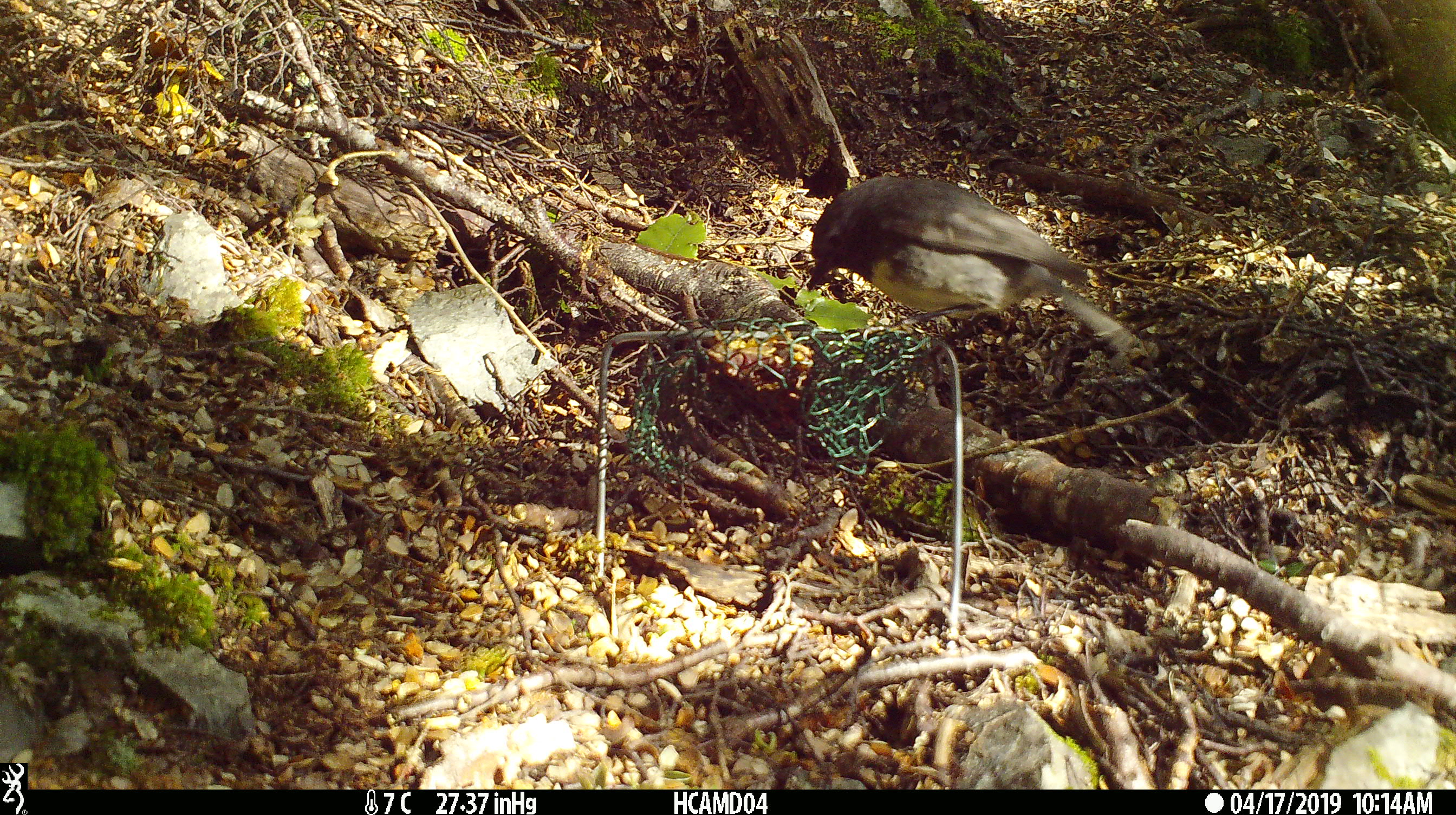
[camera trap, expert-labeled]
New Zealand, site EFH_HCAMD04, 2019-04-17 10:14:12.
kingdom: Animalia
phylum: Chordata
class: Aves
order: Passeriformes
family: Petroicidae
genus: Petroica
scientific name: Petroica australis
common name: new zealand robin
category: robin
Robin (new zealand robin) (Petroica australis).